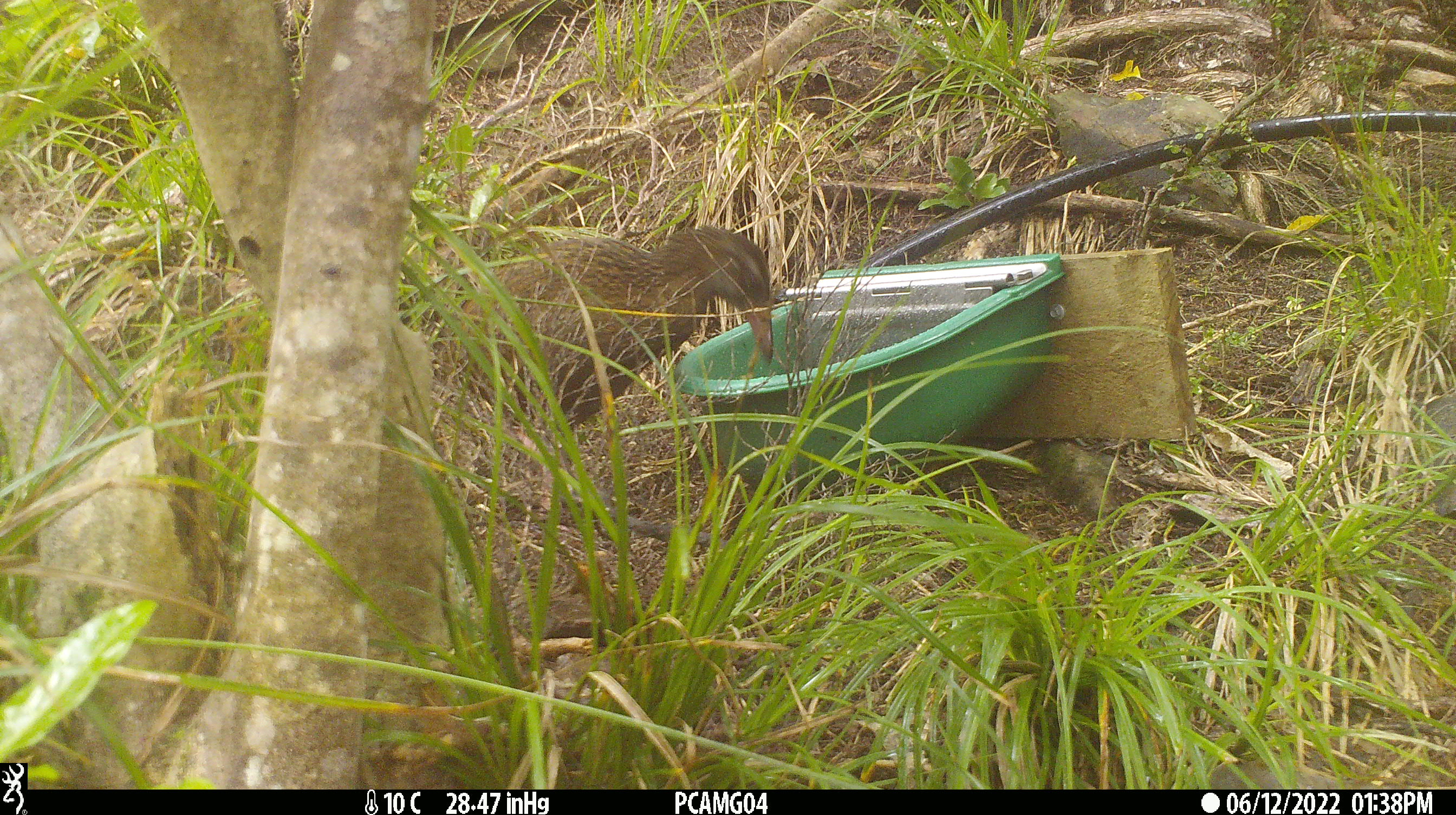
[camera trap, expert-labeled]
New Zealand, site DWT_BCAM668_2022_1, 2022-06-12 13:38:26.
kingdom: Animalia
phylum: Chordata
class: Aves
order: Gruiformes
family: Rallidae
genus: Gallirallus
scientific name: Gallirallus australis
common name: weka